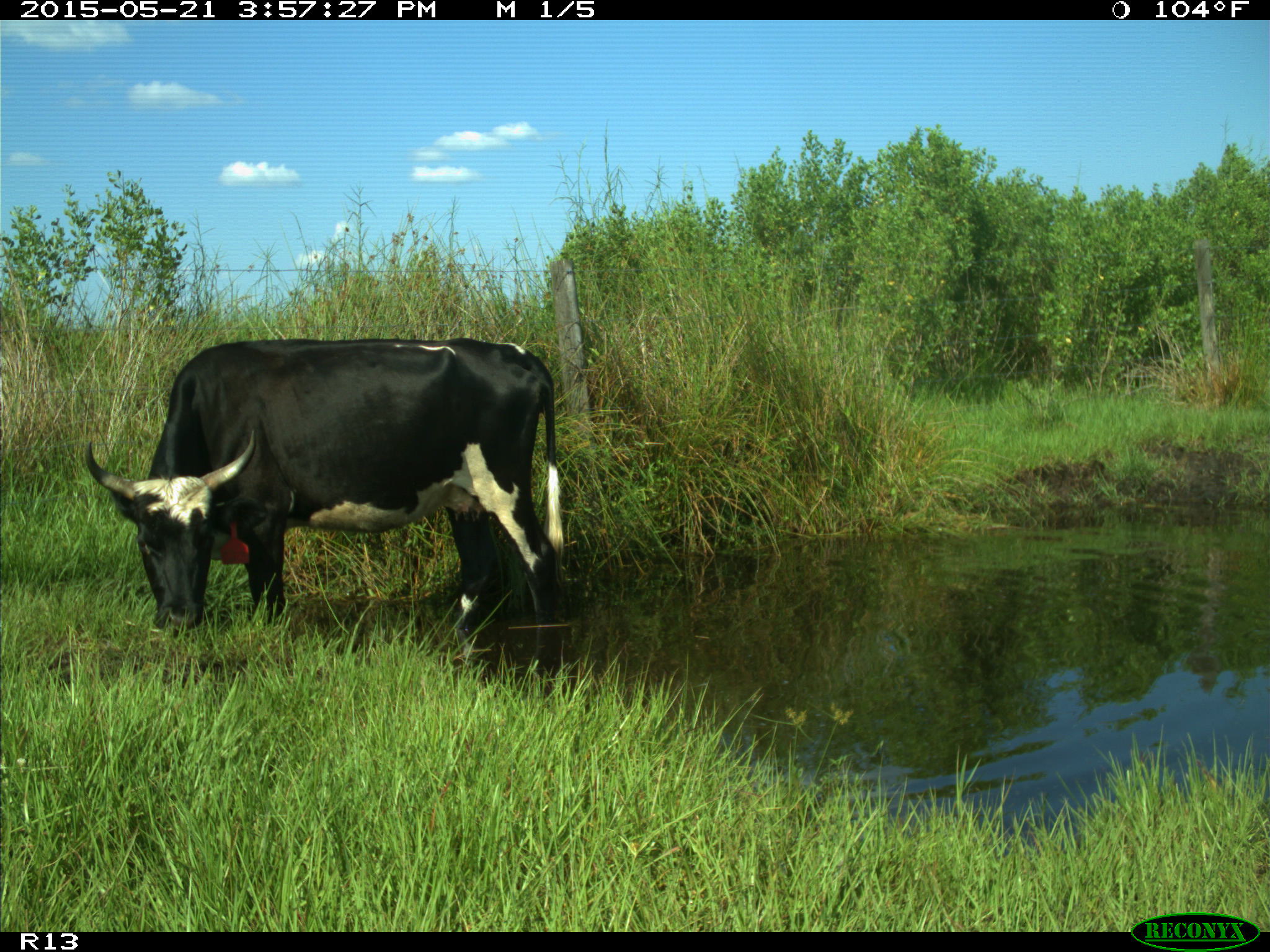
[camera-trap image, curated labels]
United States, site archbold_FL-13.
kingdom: Animalia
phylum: Chordata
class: Mammalia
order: Artiodactyla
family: Bovidae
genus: Bos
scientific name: Bos taurus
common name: domestic cow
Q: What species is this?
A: Bos taurus (domestic cow).